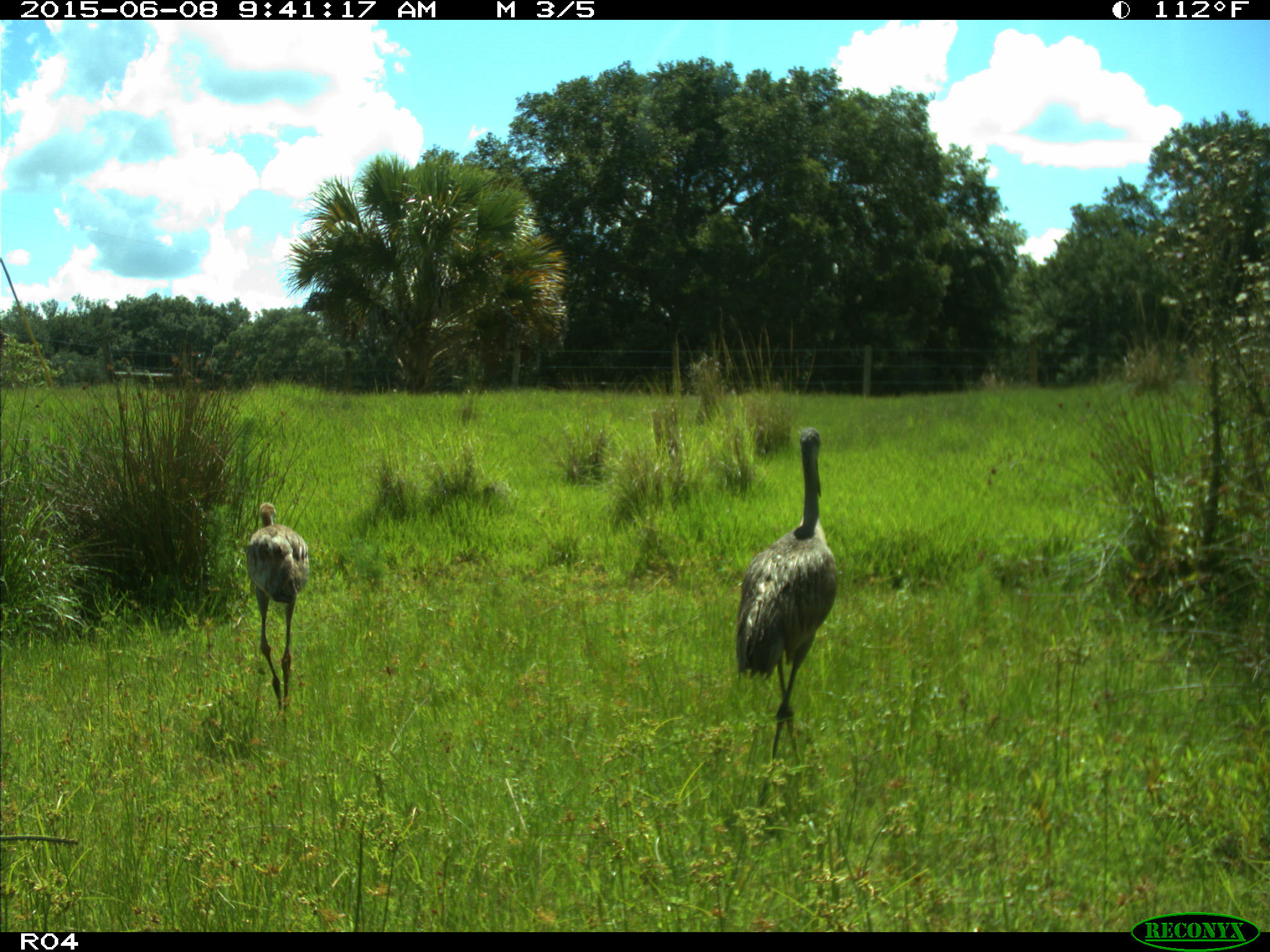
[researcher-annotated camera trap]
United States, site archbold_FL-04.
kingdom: Animalia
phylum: Chordata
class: Aves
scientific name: Aves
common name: birds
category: unidentified bird